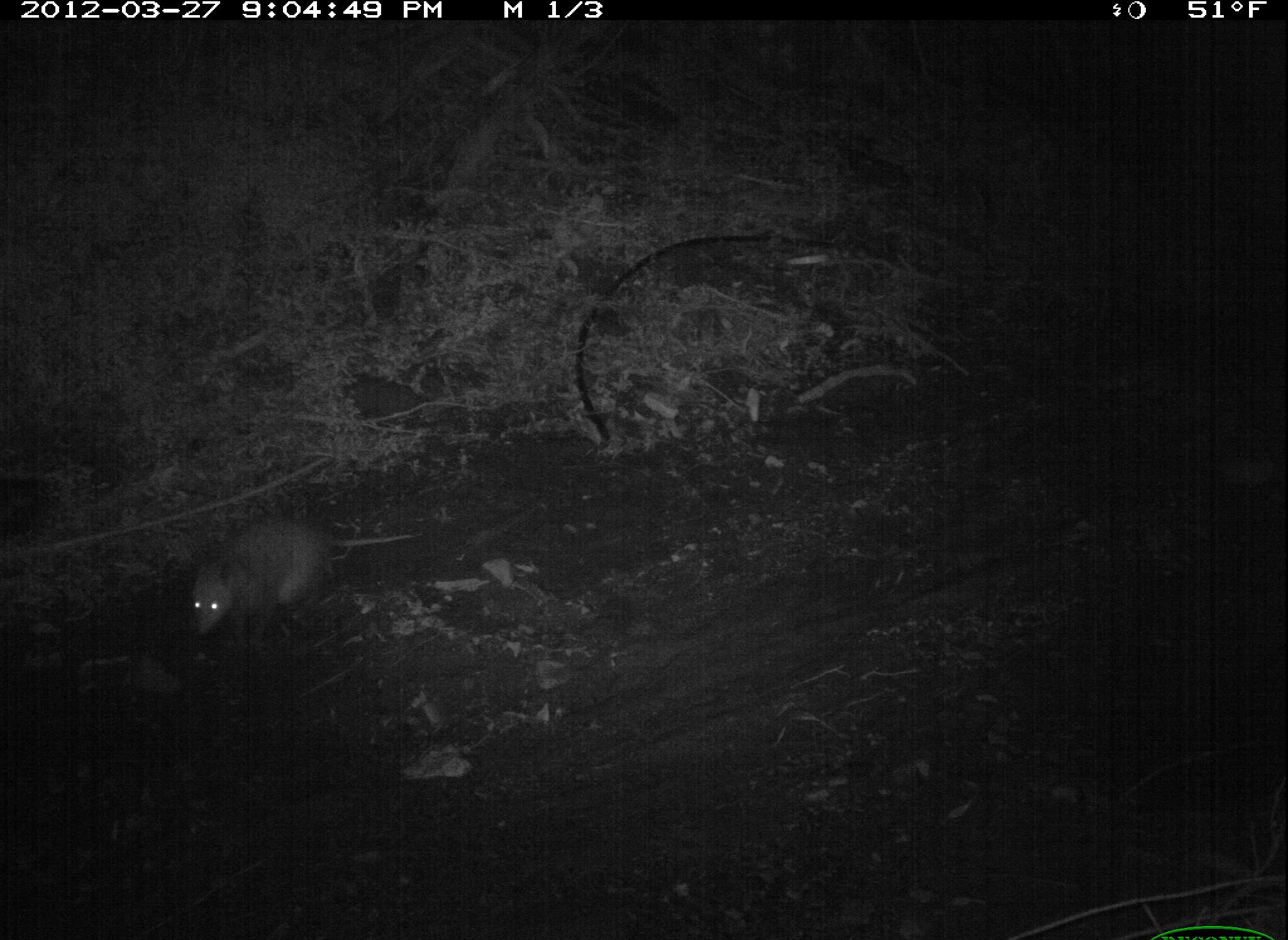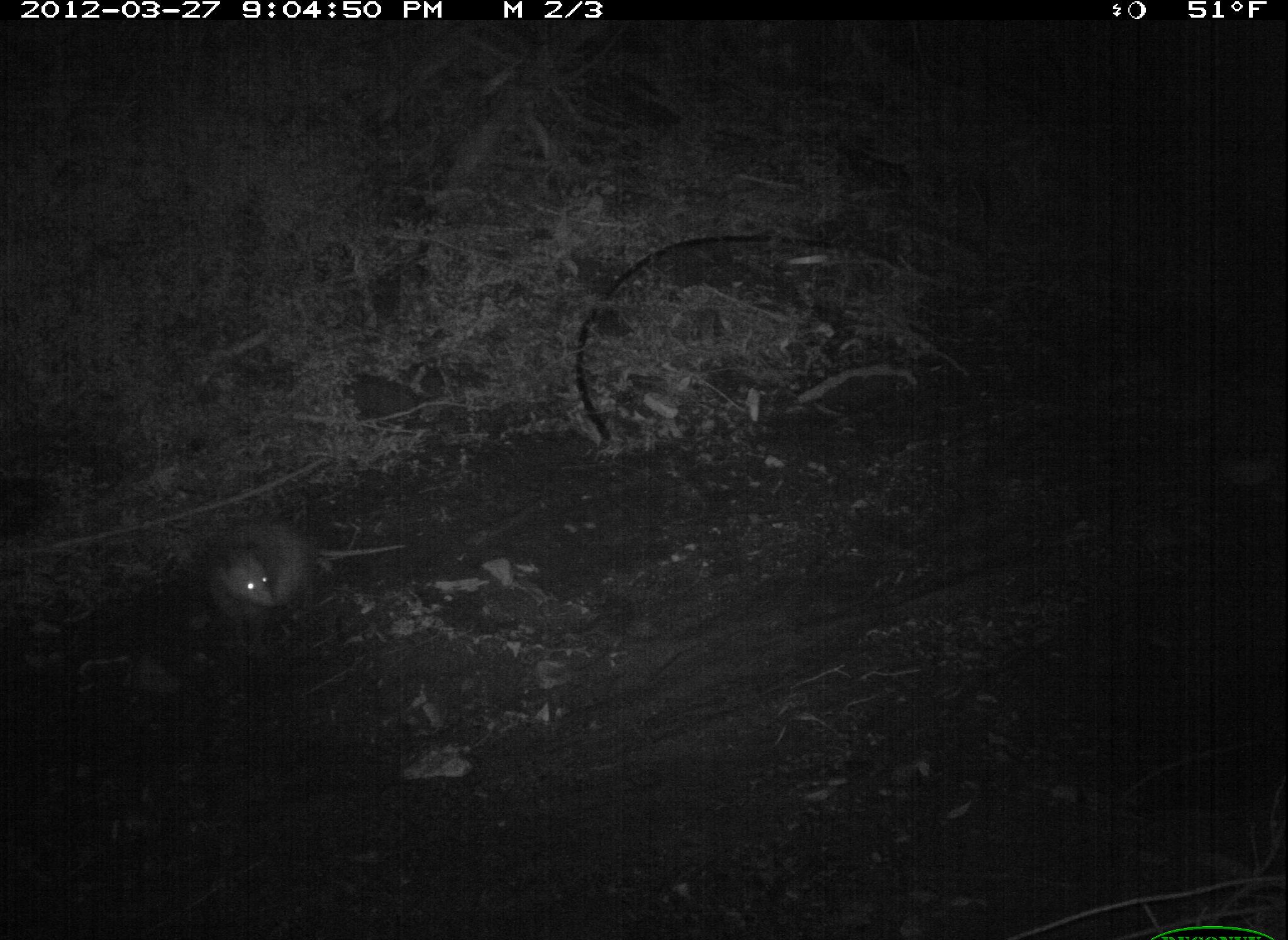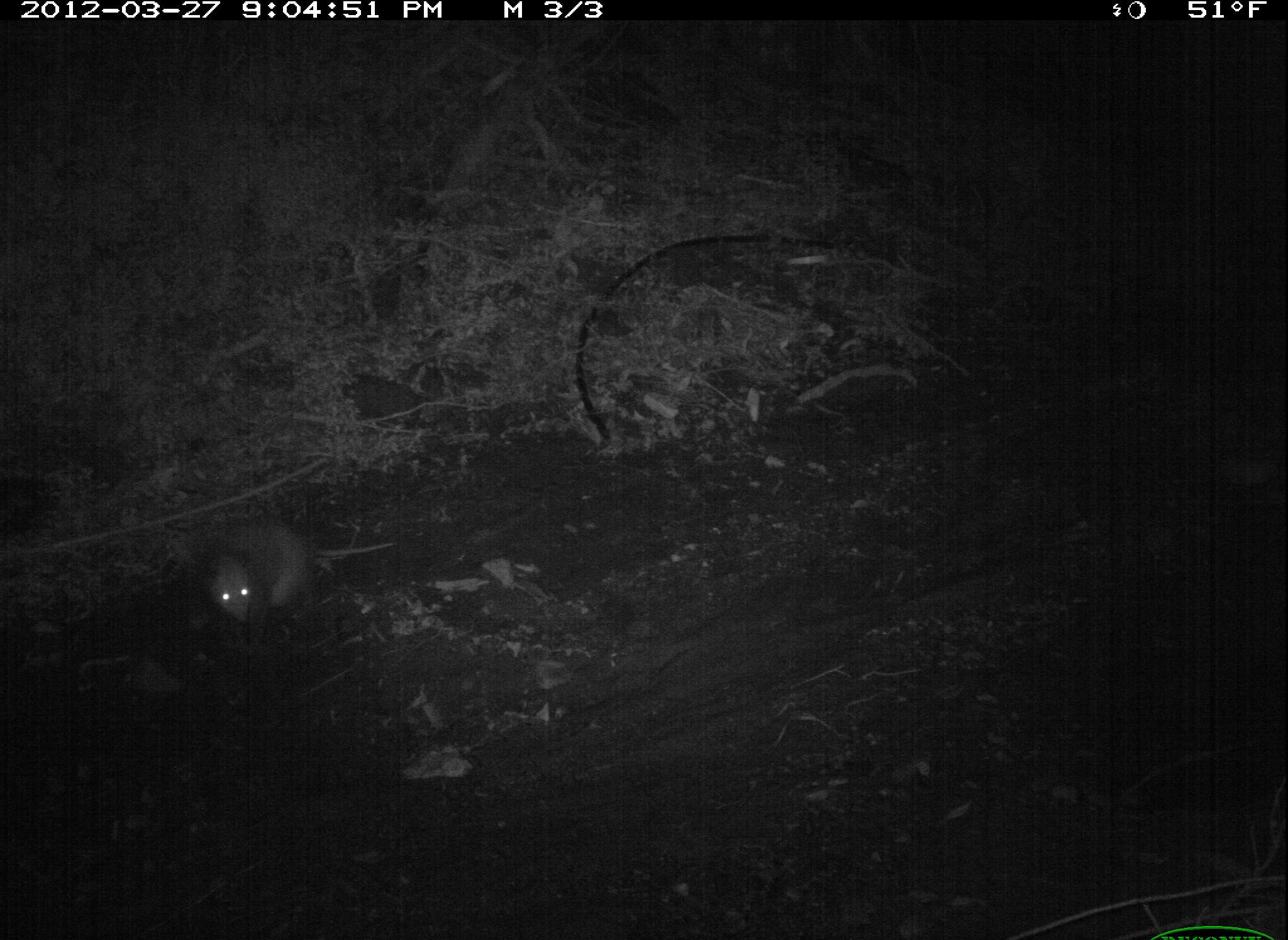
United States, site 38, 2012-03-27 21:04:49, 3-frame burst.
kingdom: Animalia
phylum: Chordata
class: Mammalia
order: Didelphimorphia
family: Didelphidae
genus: Didelphis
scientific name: Didelphis virginiana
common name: virginia opossum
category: opossum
Opossum (virginia opossum) (Didelphis virginiana).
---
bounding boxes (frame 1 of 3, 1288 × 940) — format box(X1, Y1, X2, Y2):
opossum: box(177, 504, 428, 651)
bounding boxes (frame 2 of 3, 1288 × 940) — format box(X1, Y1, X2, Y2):
opossum: box(196, 511, 419, 660)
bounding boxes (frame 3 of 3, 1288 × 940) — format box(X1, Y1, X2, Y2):
opossum: box(190, 506, 401, 652)